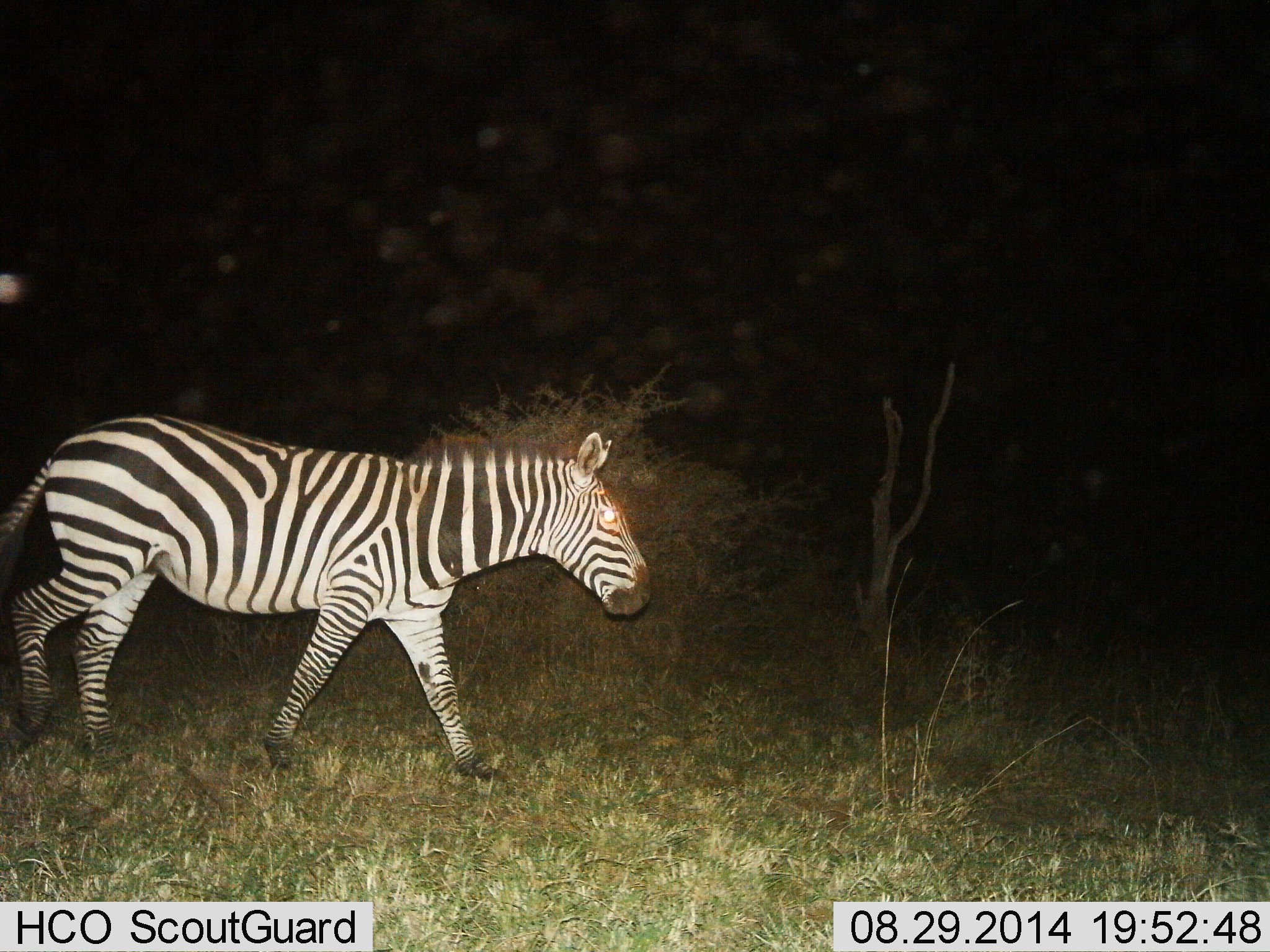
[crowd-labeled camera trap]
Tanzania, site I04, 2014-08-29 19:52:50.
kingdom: Animalia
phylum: Chordata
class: Mammalia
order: Perissodactyla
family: Equidae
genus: Equus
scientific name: Equus quagga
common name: plains zebra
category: zebra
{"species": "zebra (plains zebra) (Equus quagga)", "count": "1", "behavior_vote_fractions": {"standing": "20%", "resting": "0%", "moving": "80%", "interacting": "0%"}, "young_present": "0%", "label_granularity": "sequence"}